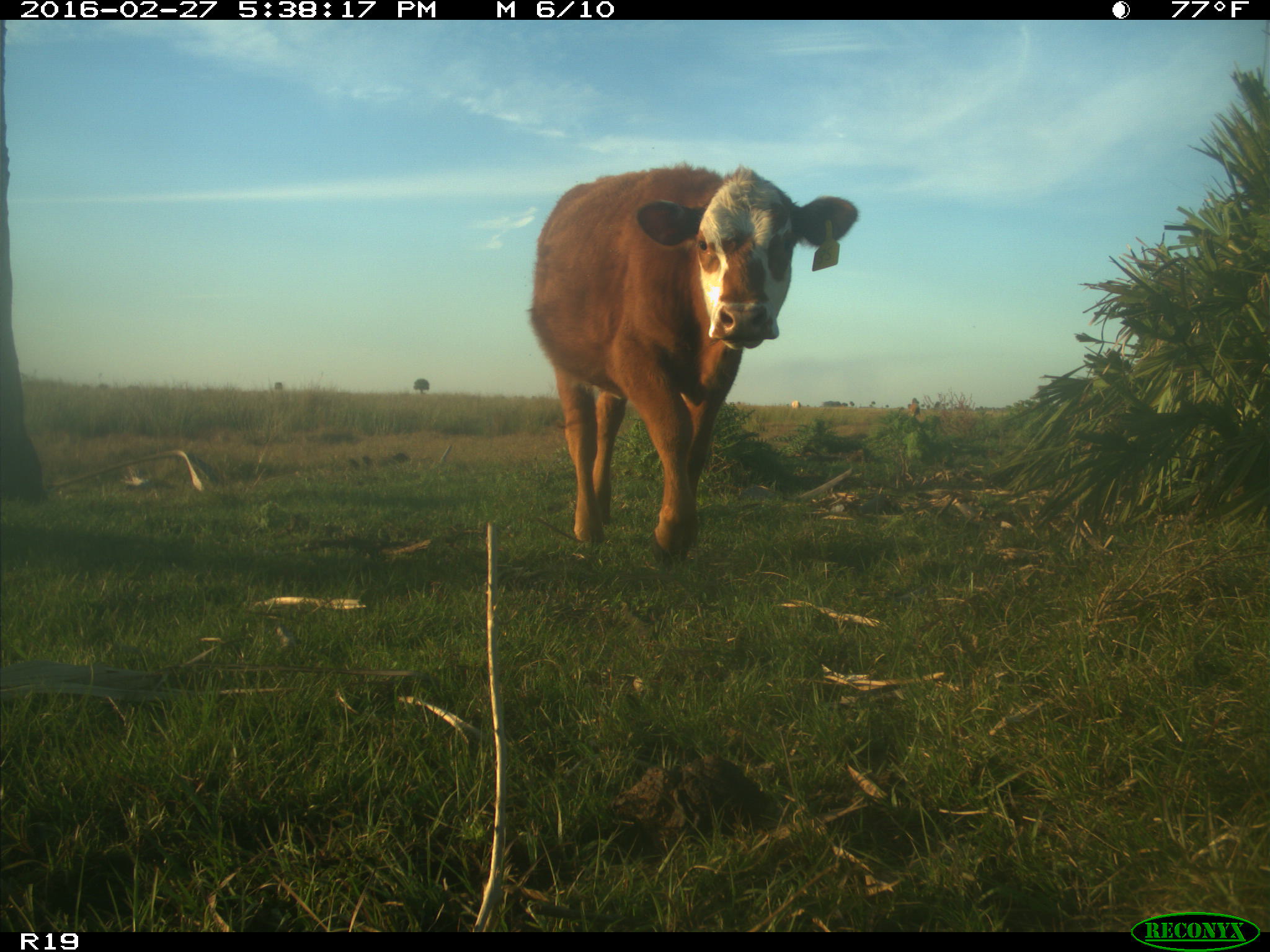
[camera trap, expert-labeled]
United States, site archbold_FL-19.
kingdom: Animalia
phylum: Chordata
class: Mammalia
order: Artiodactyla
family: Bovidae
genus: Bos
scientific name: Bos taurus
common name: domestic cow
Bos taurus (domestic cow).